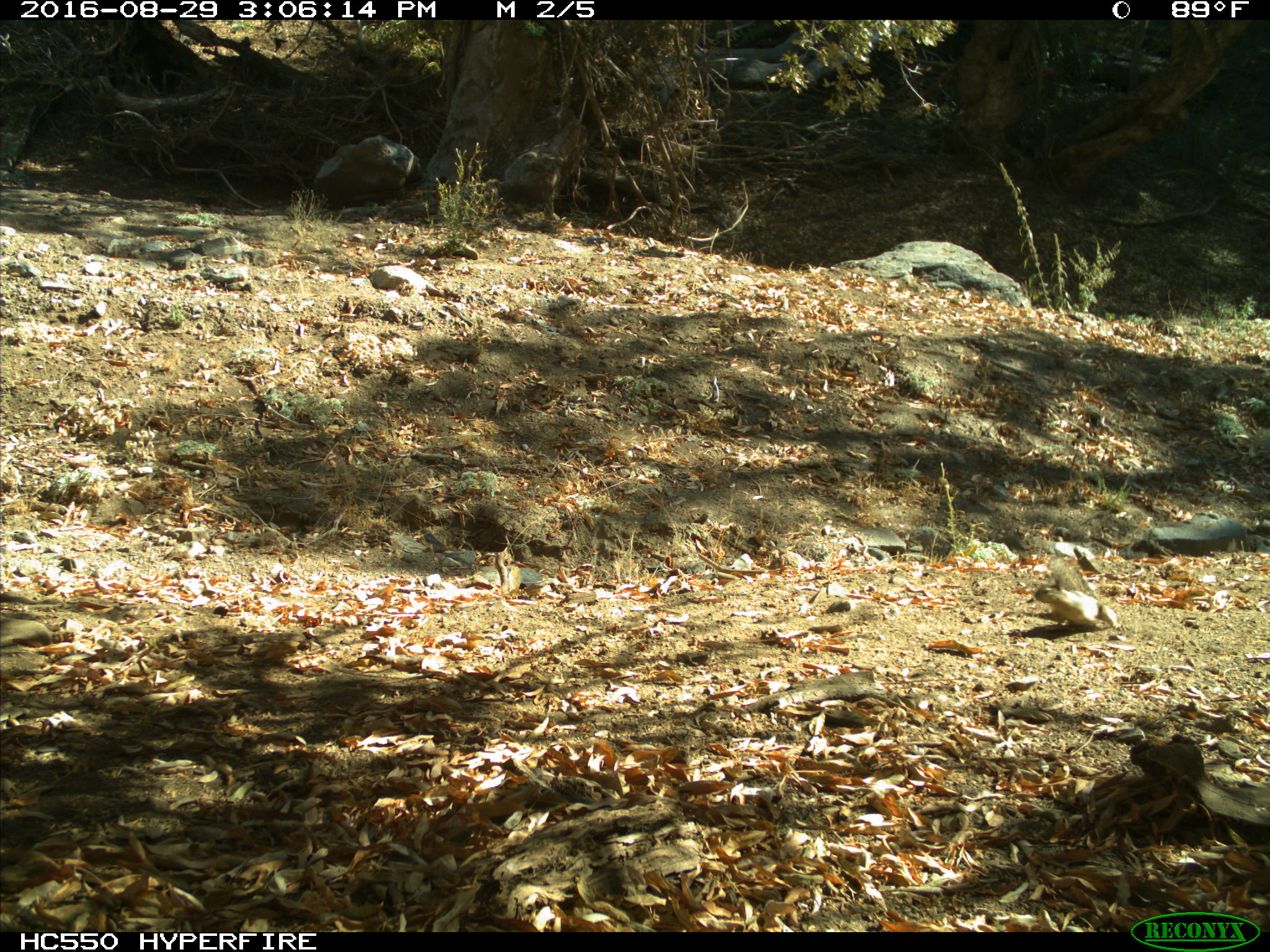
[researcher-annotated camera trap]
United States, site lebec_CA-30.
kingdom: Animalia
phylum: Chordata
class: Mammalia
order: Rodentia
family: Sciuridae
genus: Otospermophilus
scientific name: Otospermophilus beecheyi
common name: california ground squirrel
Otospermophilus beecheyi (california ground squirrel).